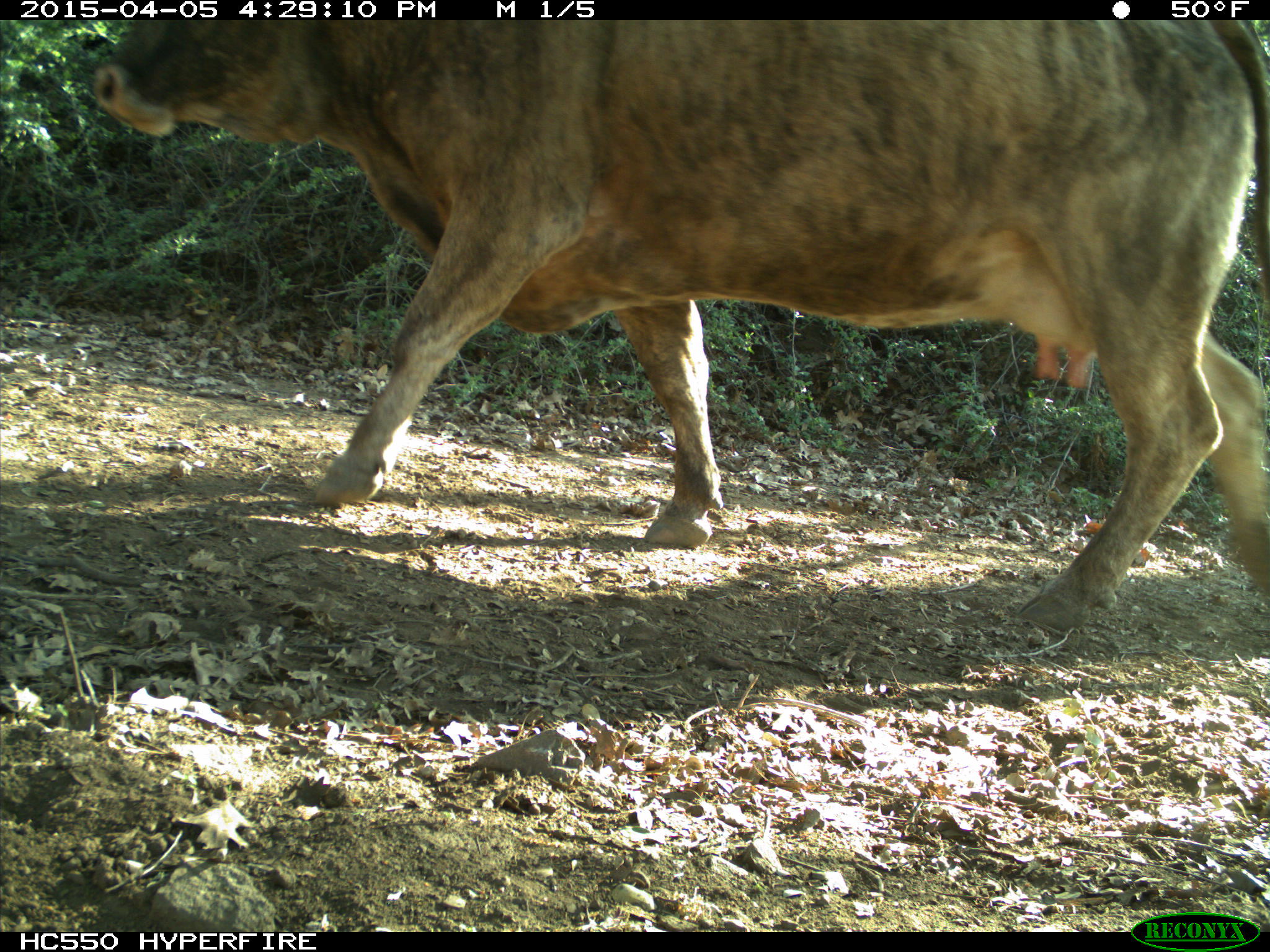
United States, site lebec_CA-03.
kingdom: Animalia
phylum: Chordata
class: Mammalia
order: Artiodactyla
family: Bovidae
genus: Bos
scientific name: Bos taurus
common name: domestic cow